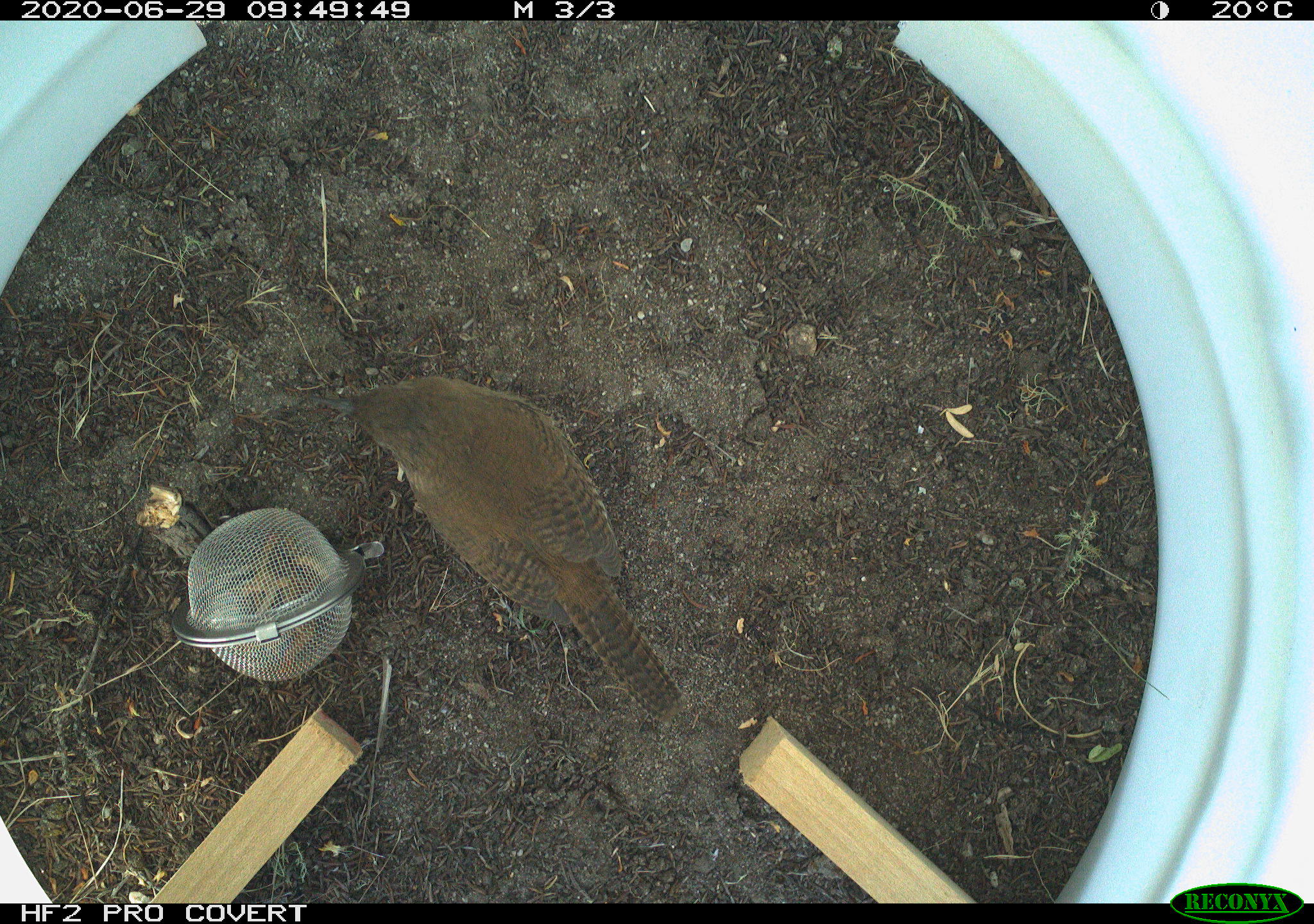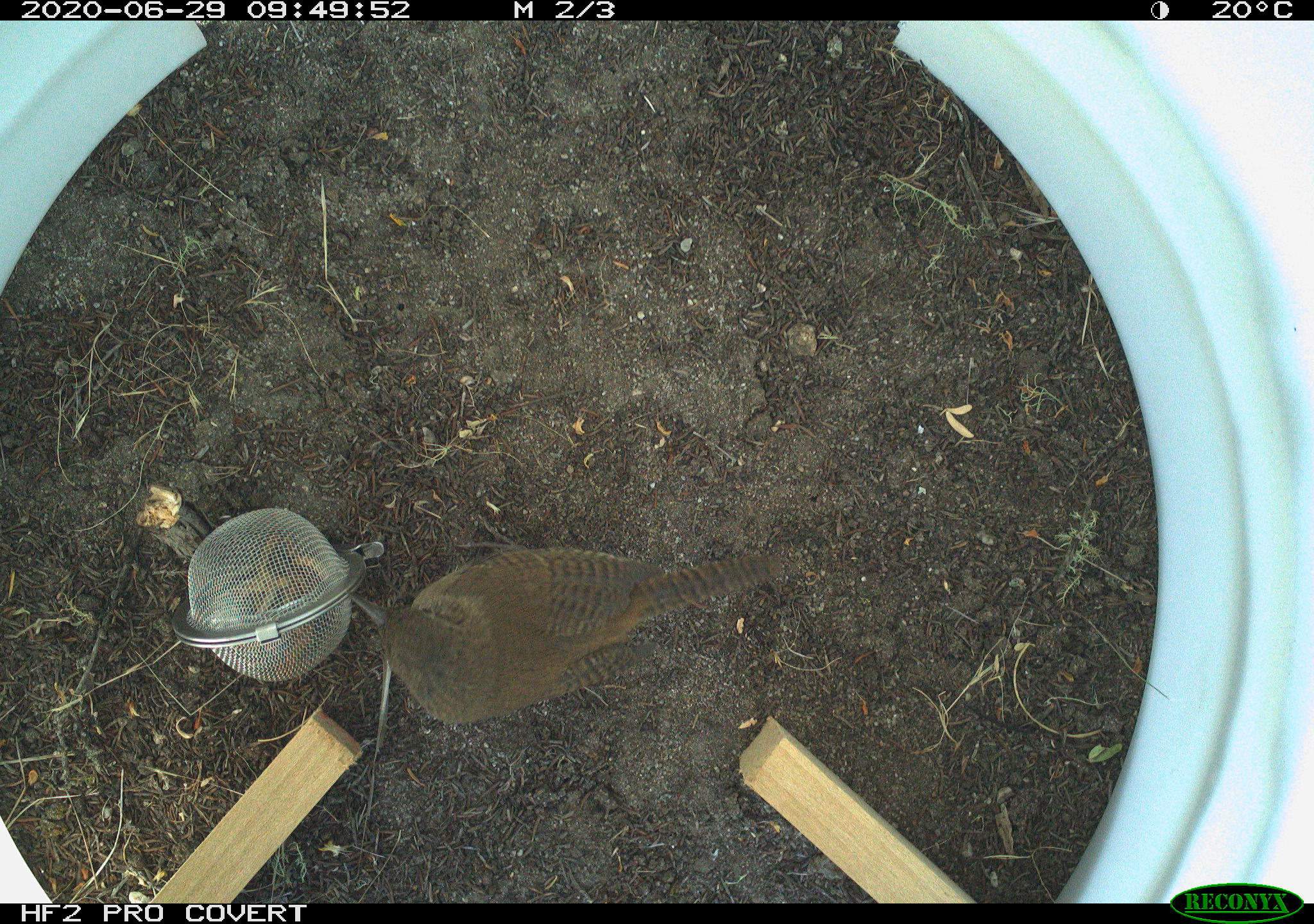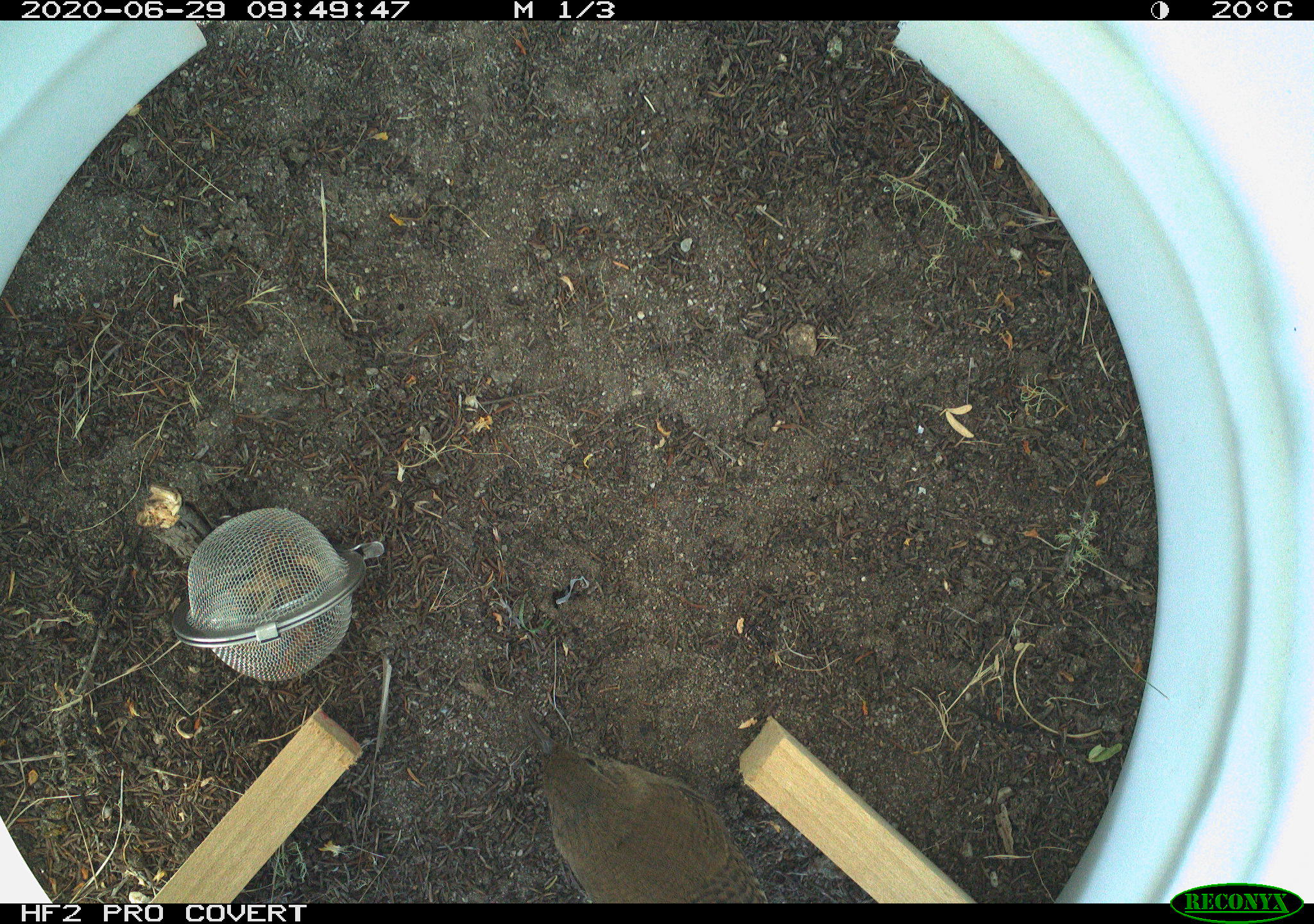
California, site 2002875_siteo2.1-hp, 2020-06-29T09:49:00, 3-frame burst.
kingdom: Animalia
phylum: Chordata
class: Aves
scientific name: Aves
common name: bird